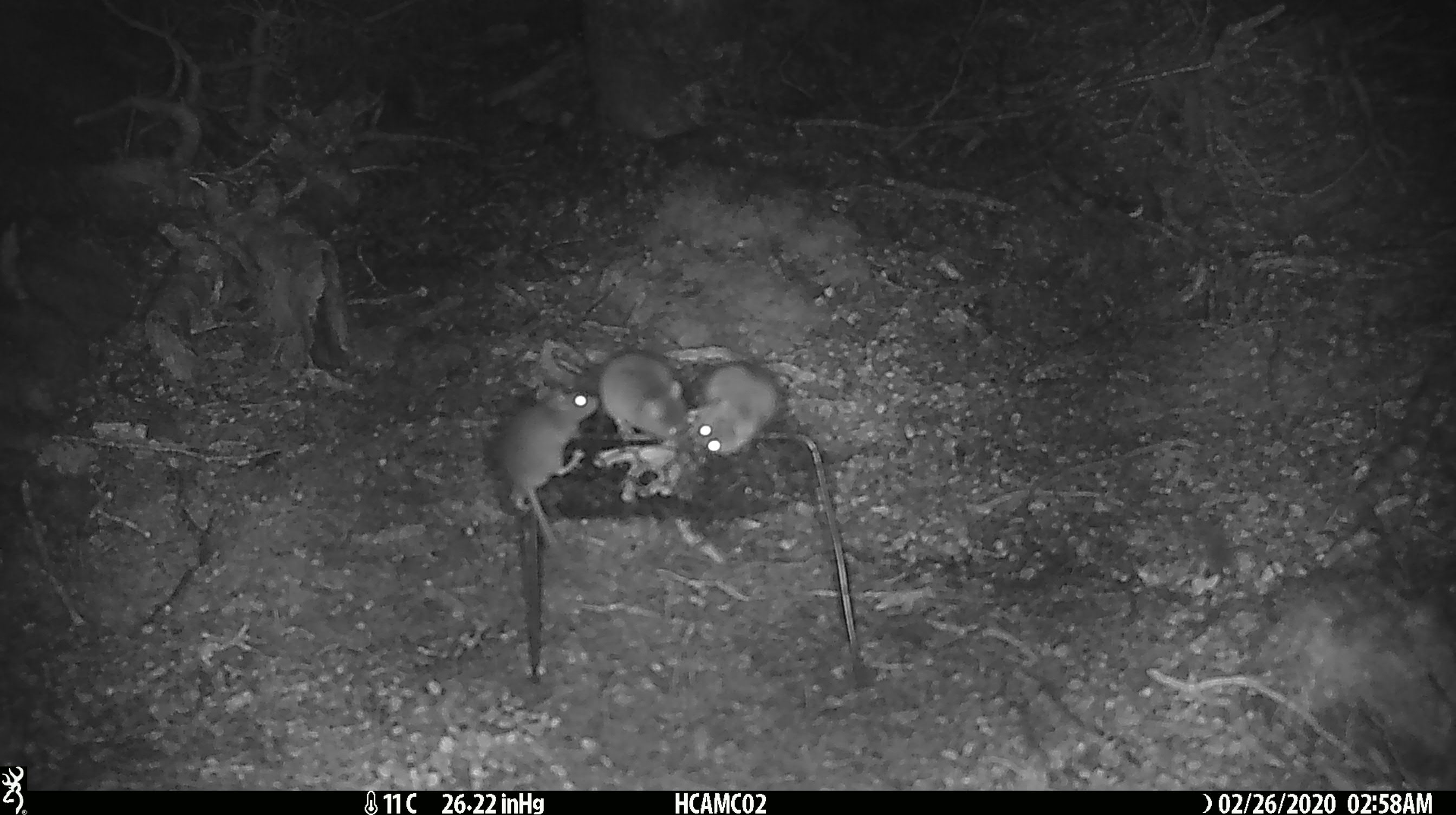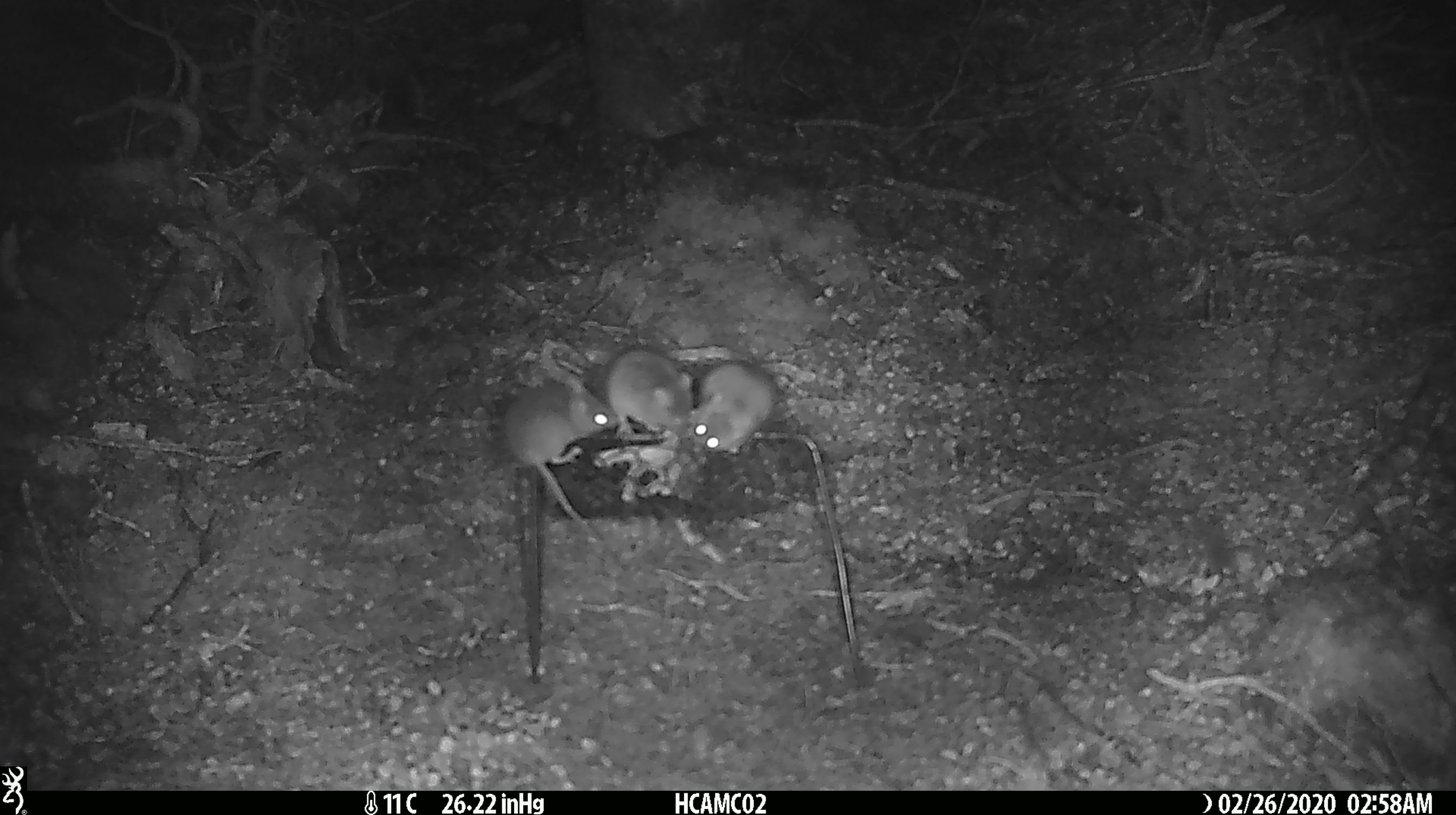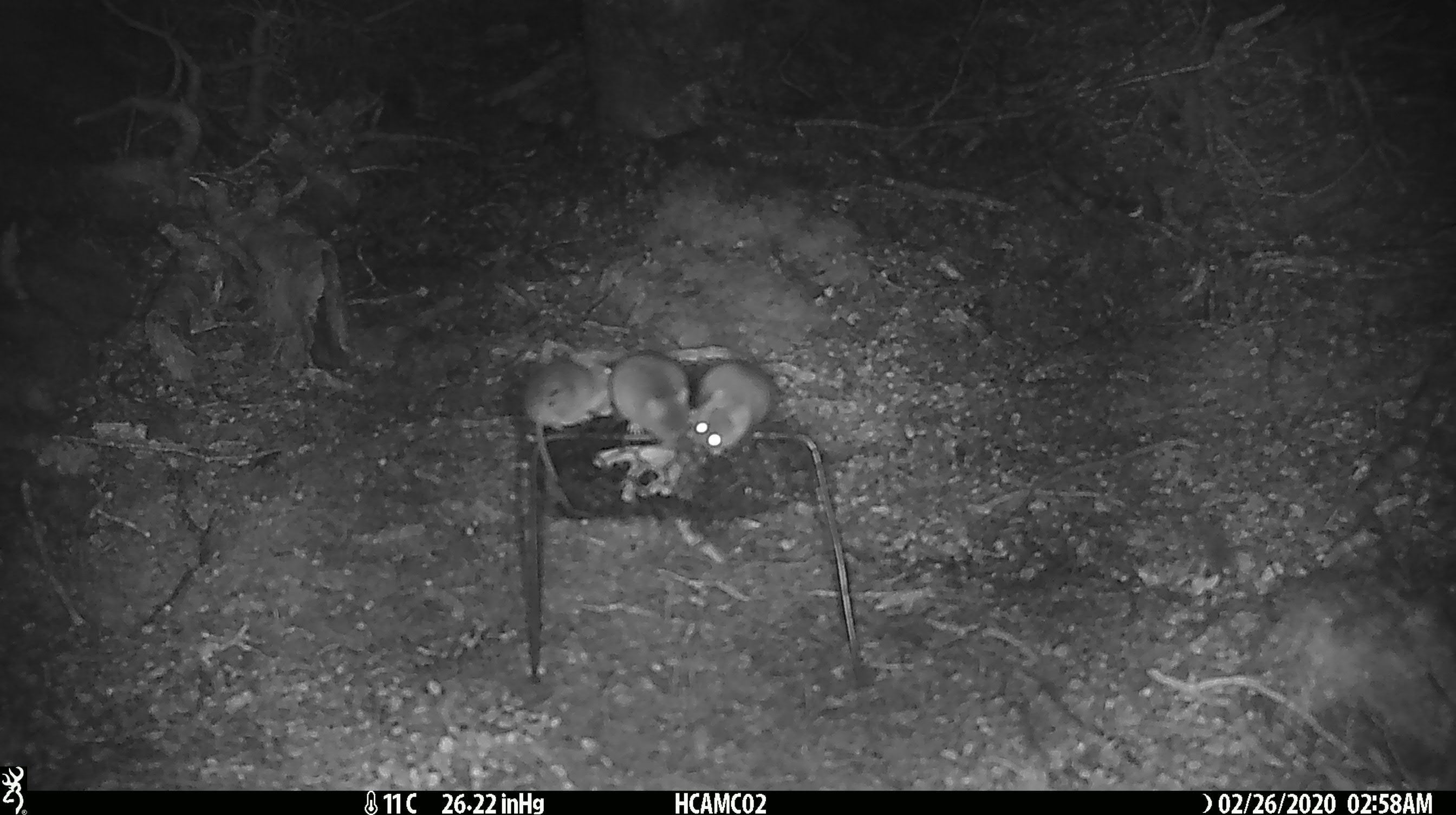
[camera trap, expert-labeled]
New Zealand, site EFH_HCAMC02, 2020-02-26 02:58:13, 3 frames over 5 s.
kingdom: Animalia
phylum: Chordata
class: Mammalia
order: Rodentia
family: Muridae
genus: Mus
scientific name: Mus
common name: mouse